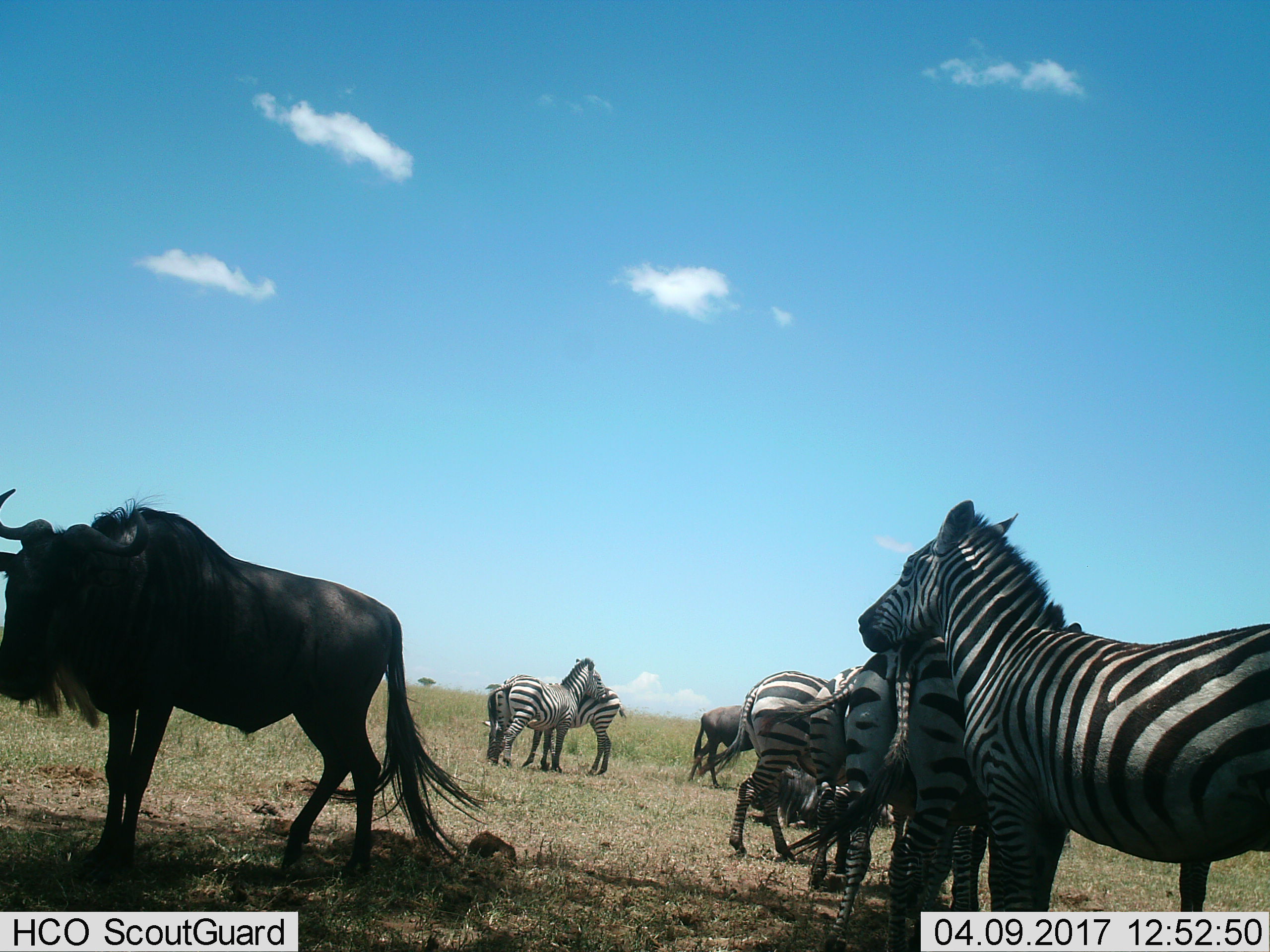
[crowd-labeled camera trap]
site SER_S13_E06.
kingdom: Animalia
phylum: Chordata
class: Mammalia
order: Perissodactyla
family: Equidae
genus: Equus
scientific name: Equus quagga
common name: plains zebra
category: zebraplains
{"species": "zebraplains (plains zebra) (Equus quagga)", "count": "6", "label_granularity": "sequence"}